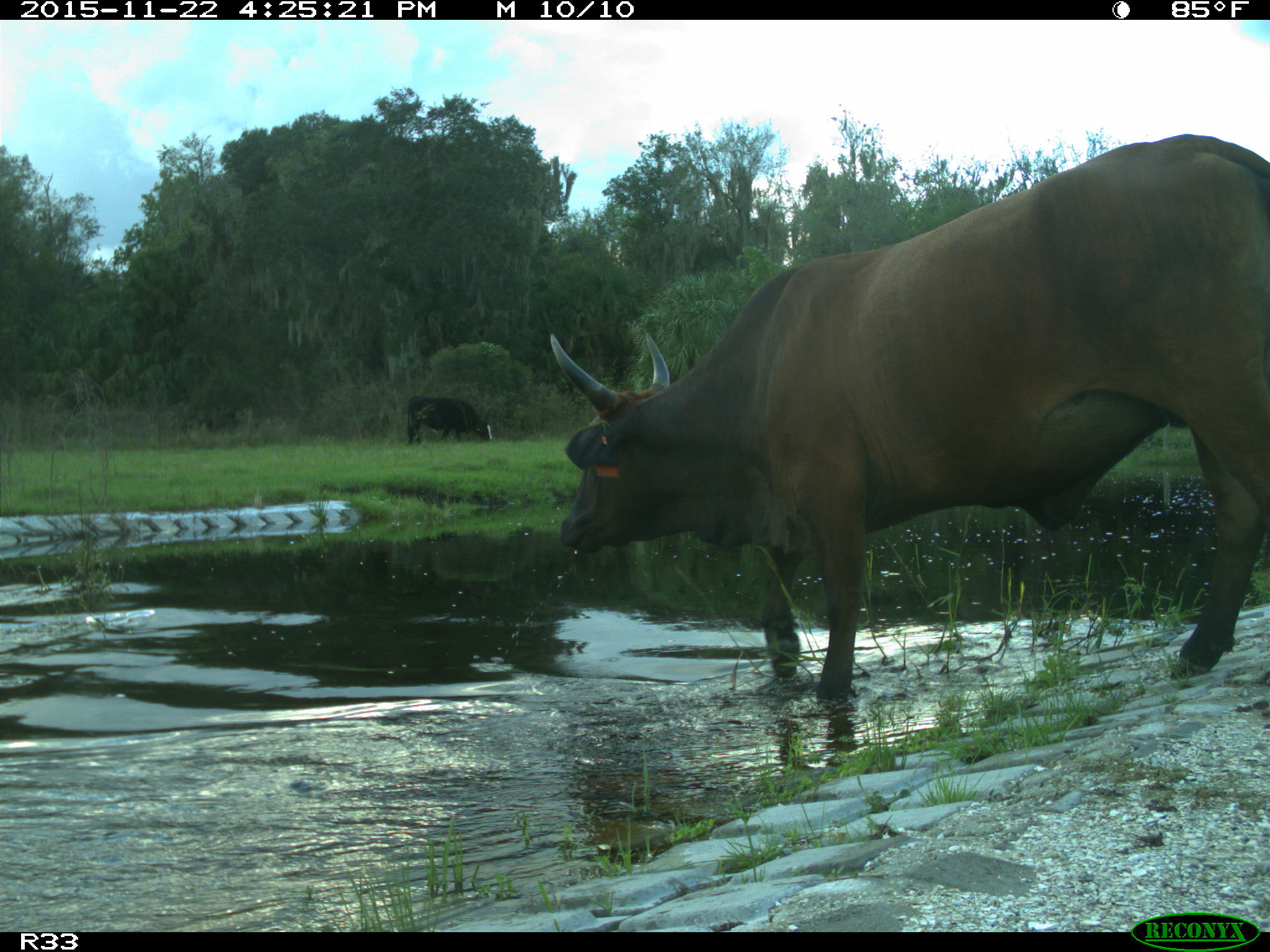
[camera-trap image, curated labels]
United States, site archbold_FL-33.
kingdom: Animalia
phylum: Chordata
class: Mammalia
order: Artiodactyla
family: Bovidae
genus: Bos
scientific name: Bos taurus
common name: domestic cow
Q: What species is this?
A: Bos taurus (domestic cow).